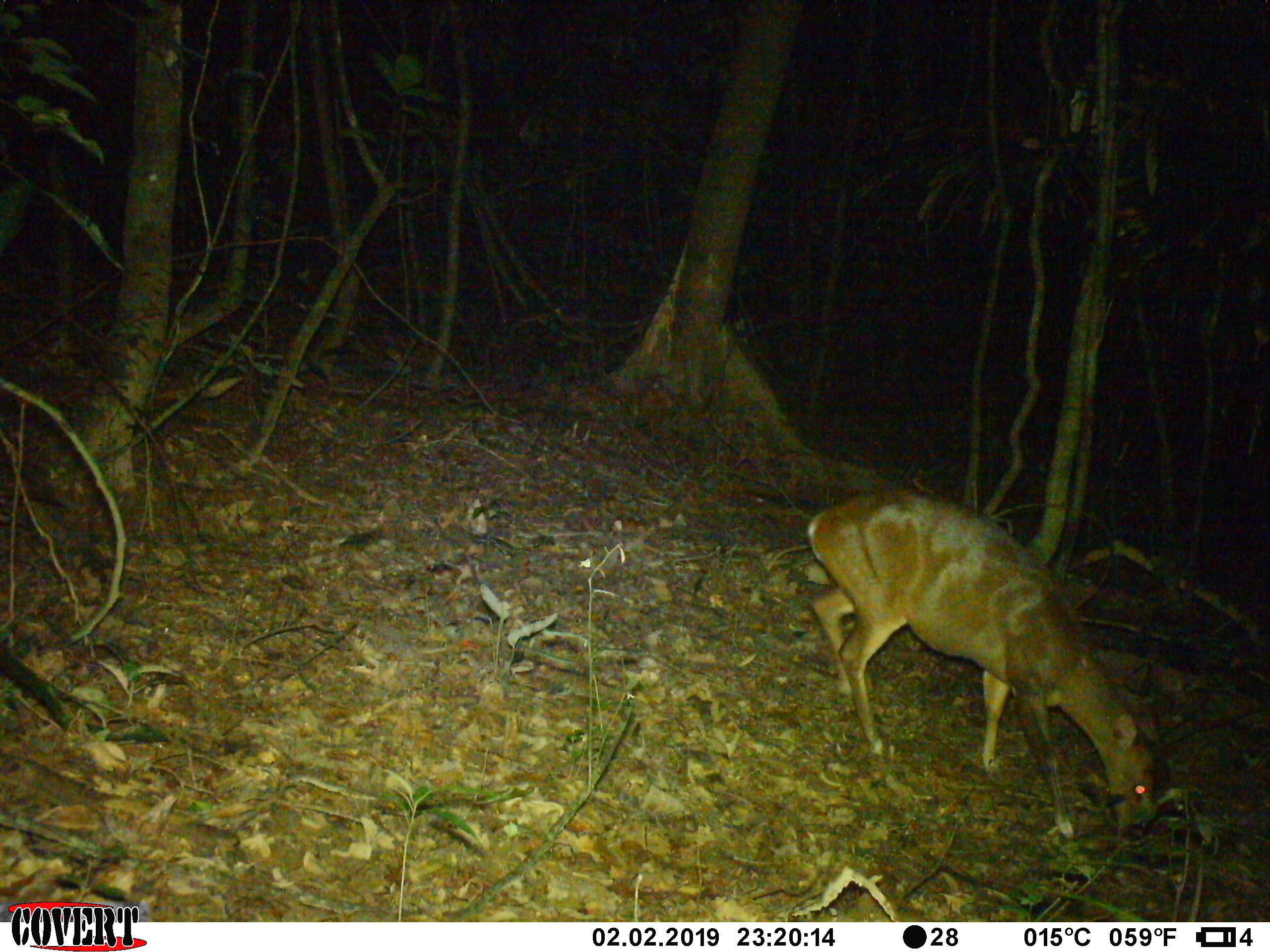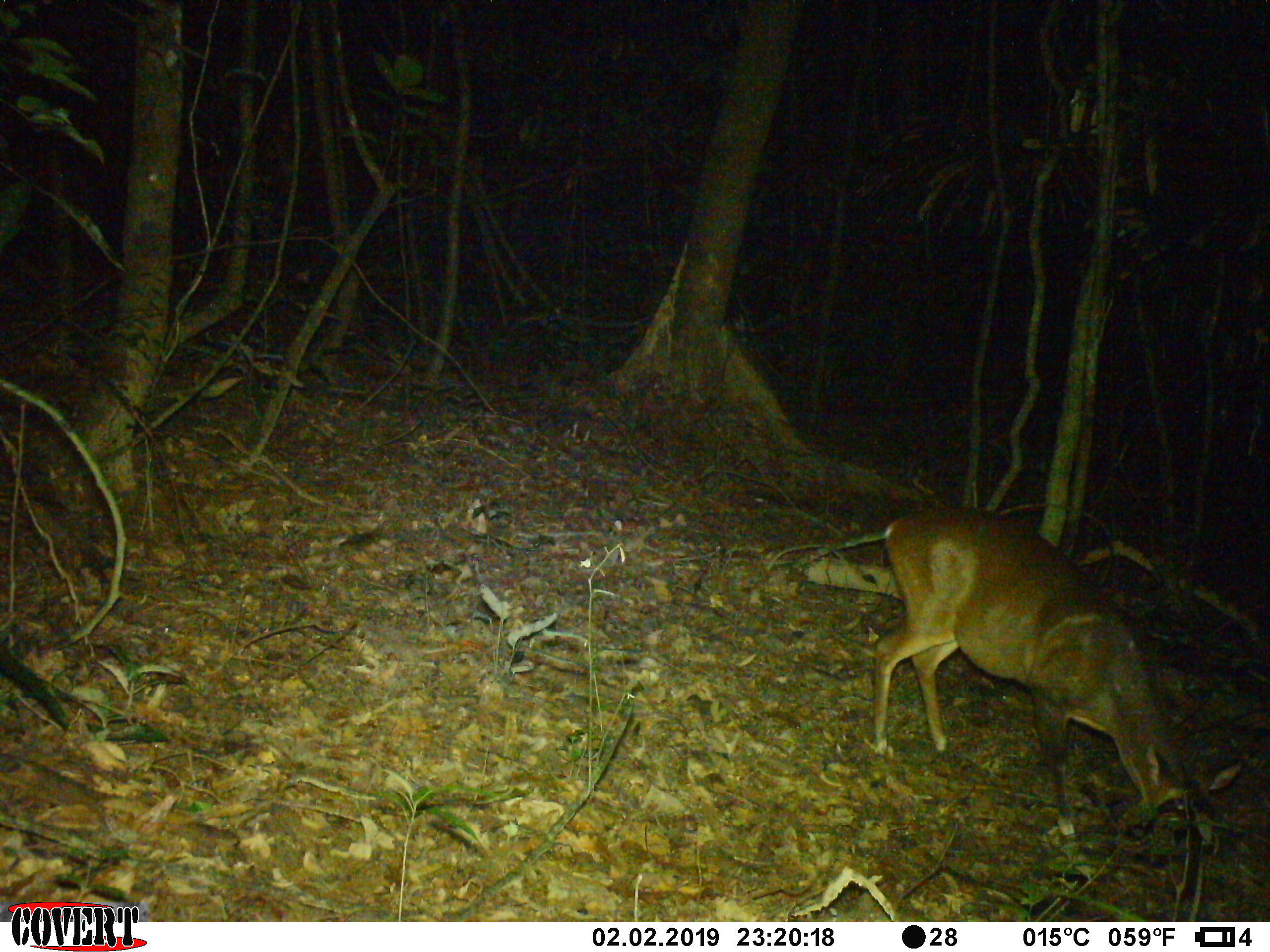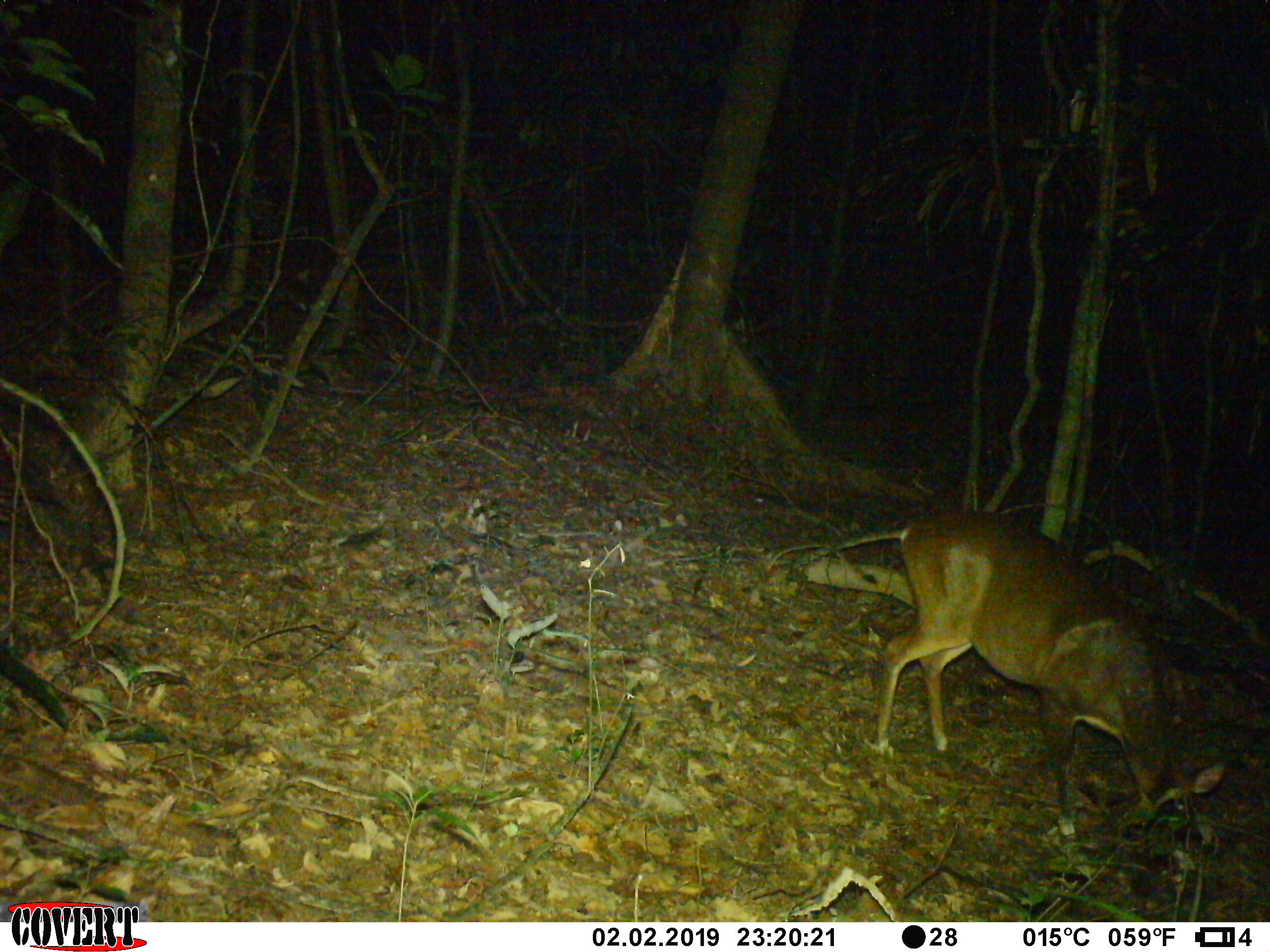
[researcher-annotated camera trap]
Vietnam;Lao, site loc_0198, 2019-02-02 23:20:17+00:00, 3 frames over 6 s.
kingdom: Animalia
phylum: Chordata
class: Mammalia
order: Artiodactyla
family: Cervidae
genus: Muntiacus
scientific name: Muntiacus vuquangensis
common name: large-antlered muntjac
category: large antlered muntjac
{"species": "large antlered muntjac (large-antlered muntjac) (Muntiacus vuquangensis)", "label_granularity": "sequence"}